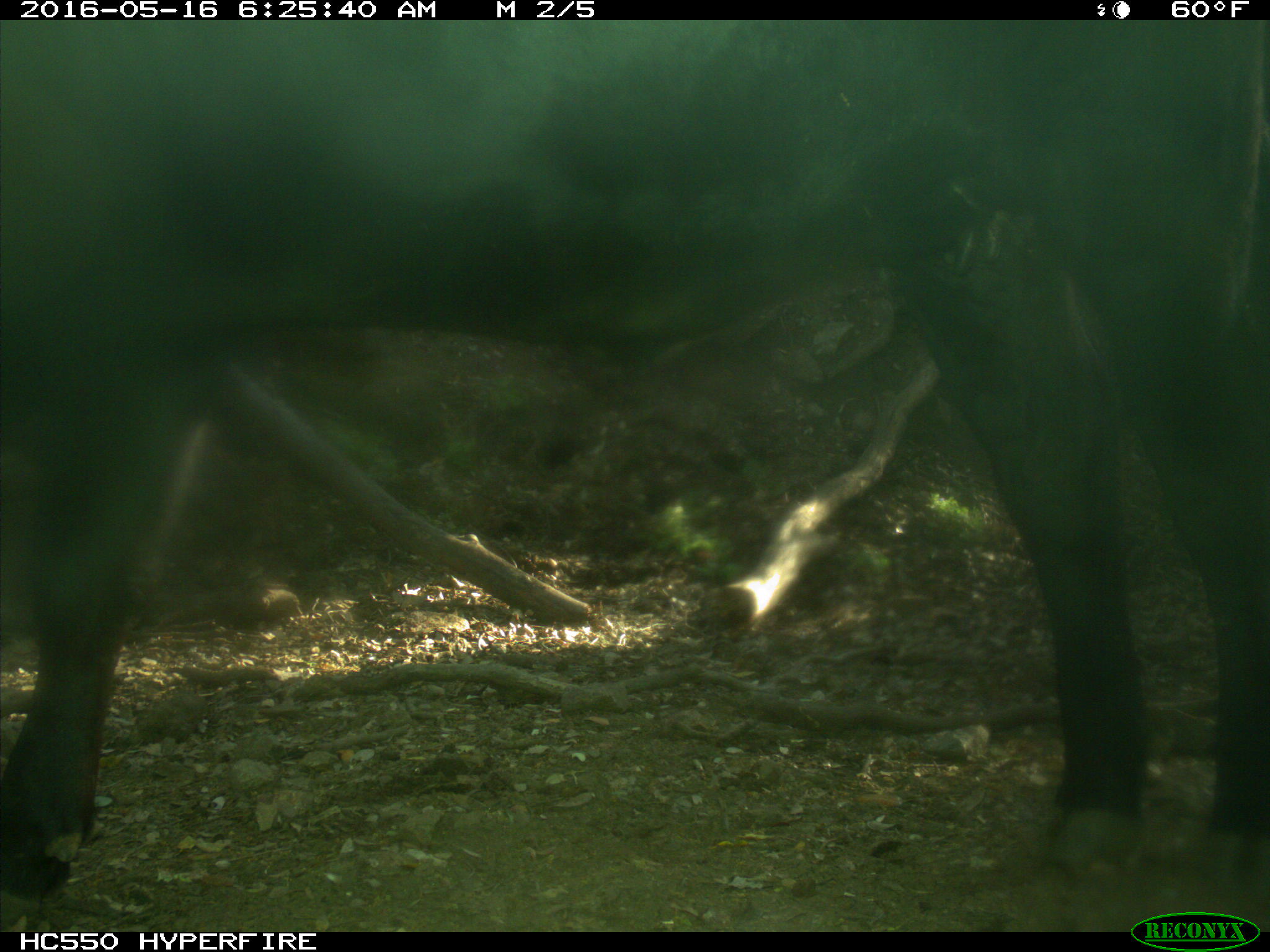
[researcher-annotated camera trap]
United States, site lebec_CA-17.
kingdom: Animalia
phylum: Chordata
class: Mammalia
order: Artiodactyla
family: Bovidae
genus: Bos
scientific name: Bos taurus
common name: domestic cow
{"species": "Bos taurus (domestic cow)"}